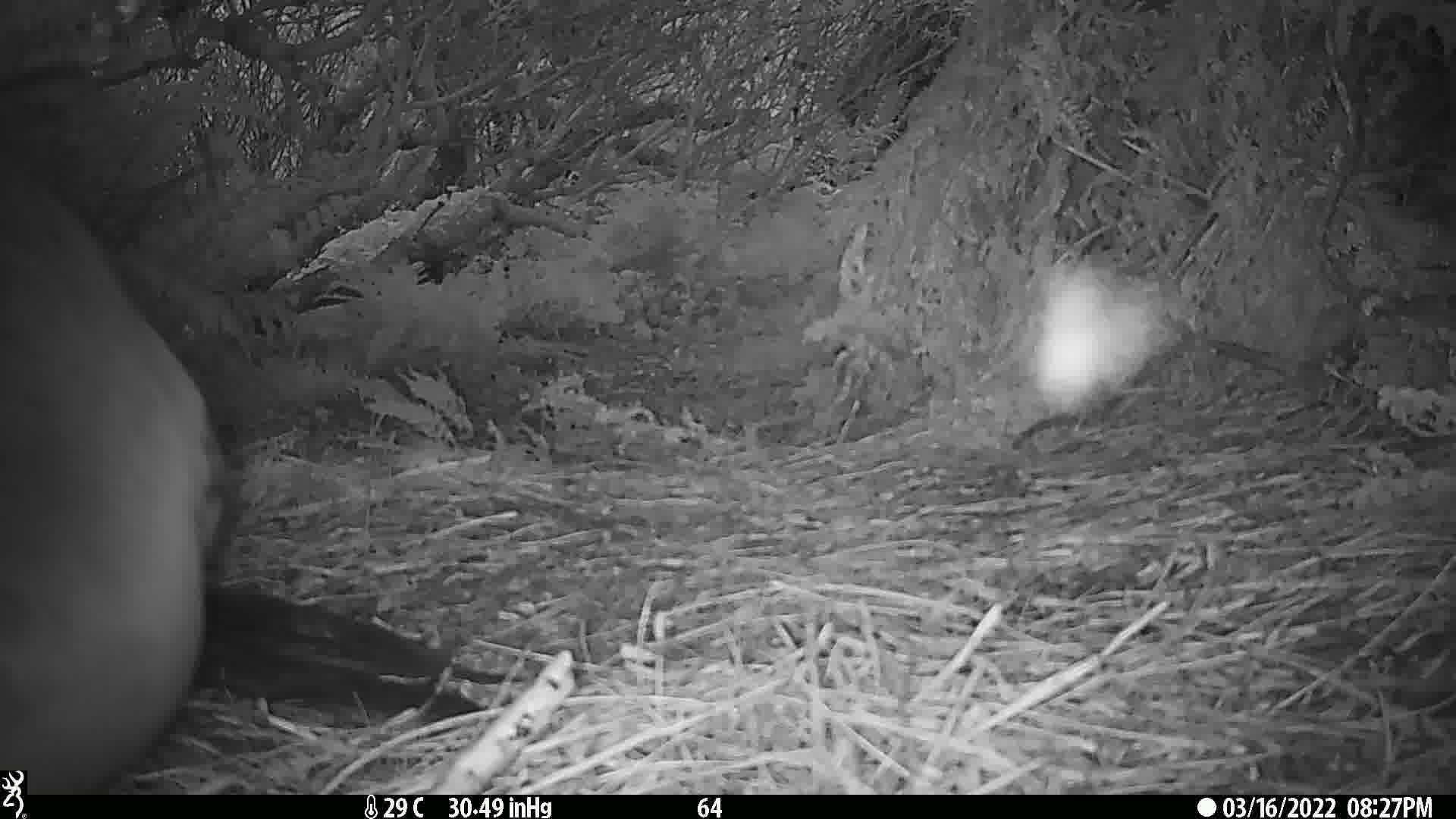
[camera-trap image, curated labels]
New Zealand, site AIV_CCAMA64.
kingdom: Animalia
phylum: Chordata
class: Mammalia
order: Carnivora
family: Otariidae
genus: Phocarctos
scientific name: Phocarctos hookeri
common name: new zealand sea lion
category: sealion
Sealion (new zealand sea lion) (Phocarctos hookeri).